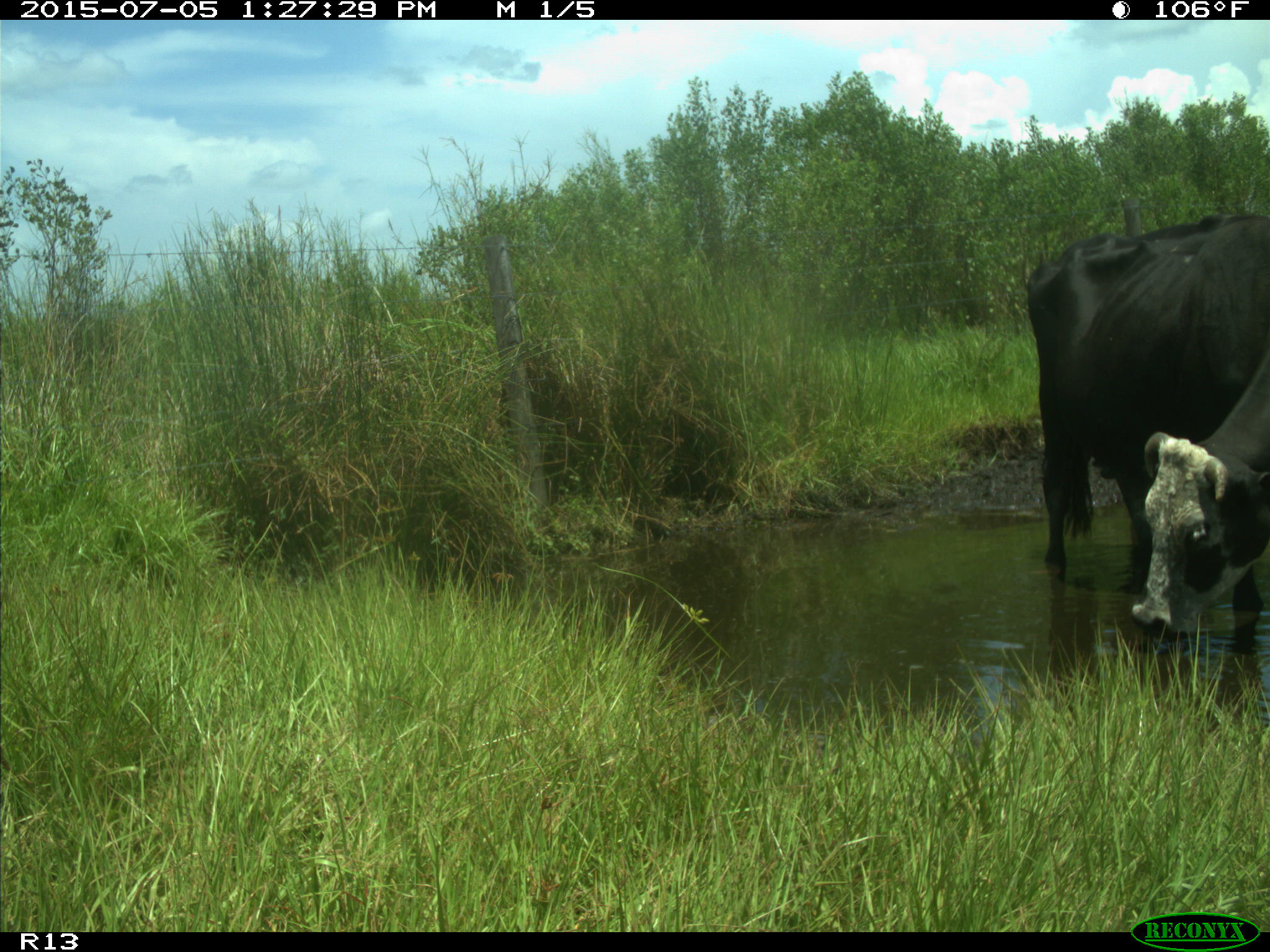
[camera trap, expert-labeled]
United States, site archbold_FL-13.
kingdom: Animalia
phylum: Chordata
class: Mammalia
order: Artiodactyla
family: Bovidae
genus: Bos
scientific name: Bos taurus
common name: domestic cow